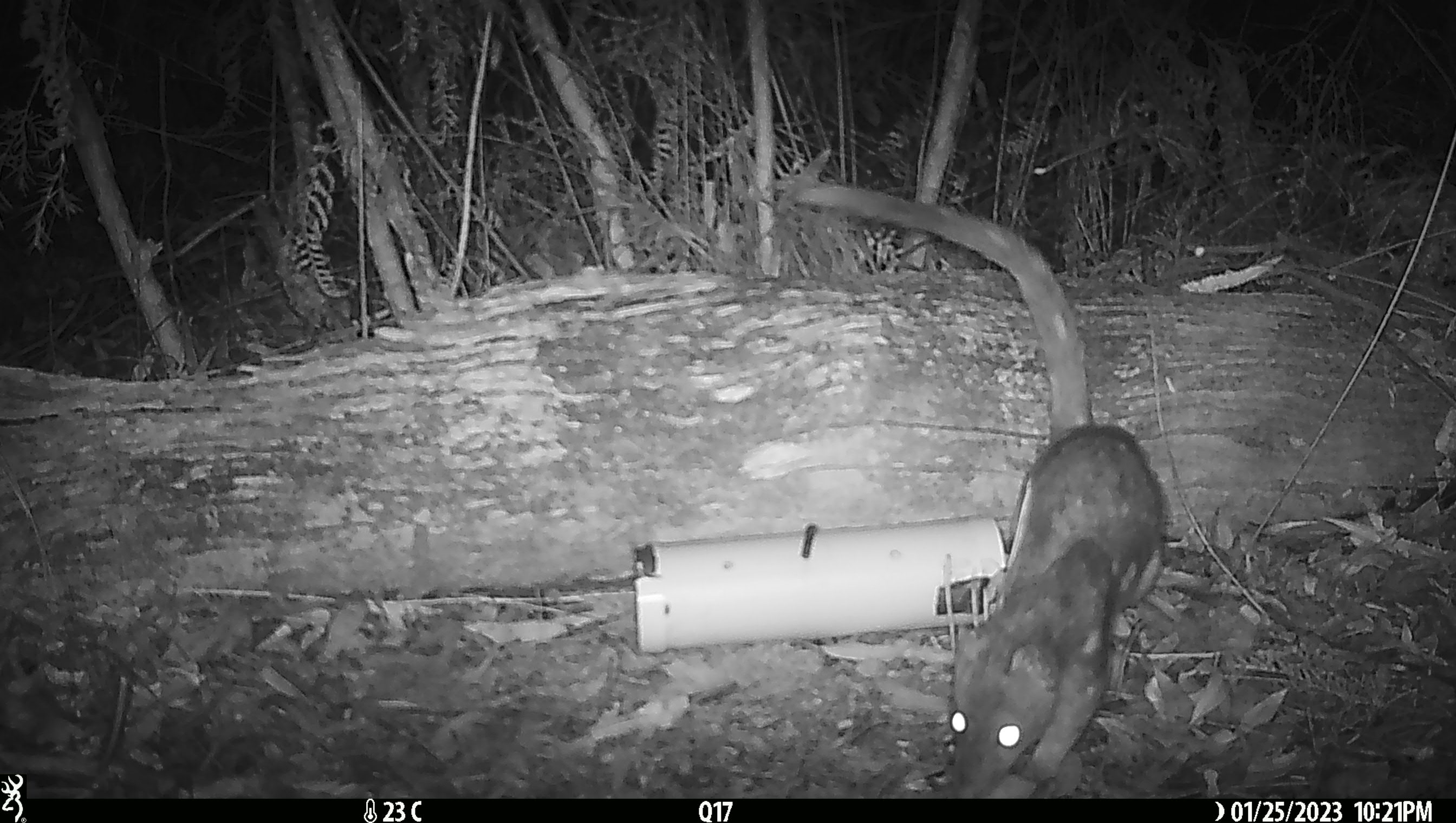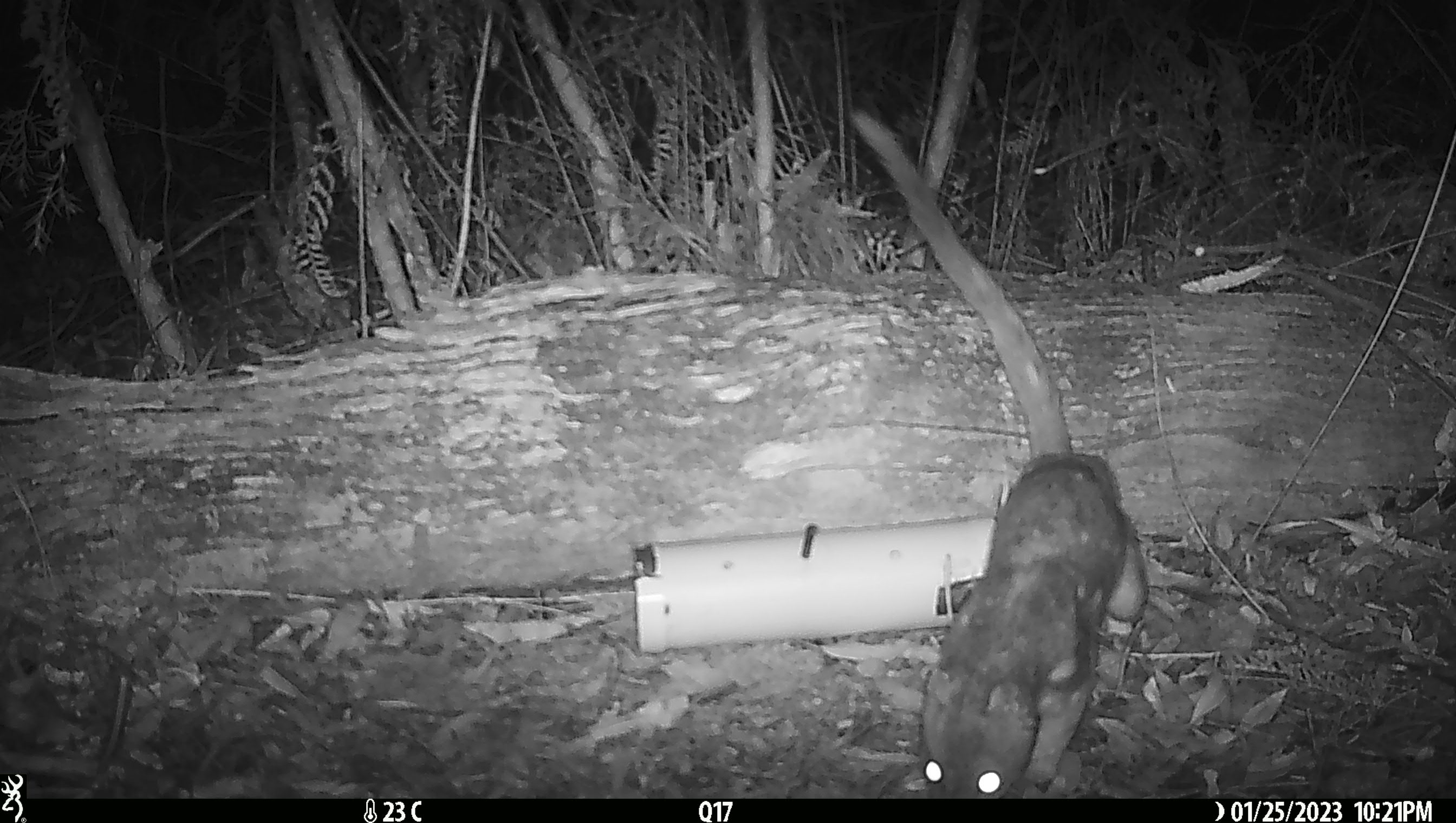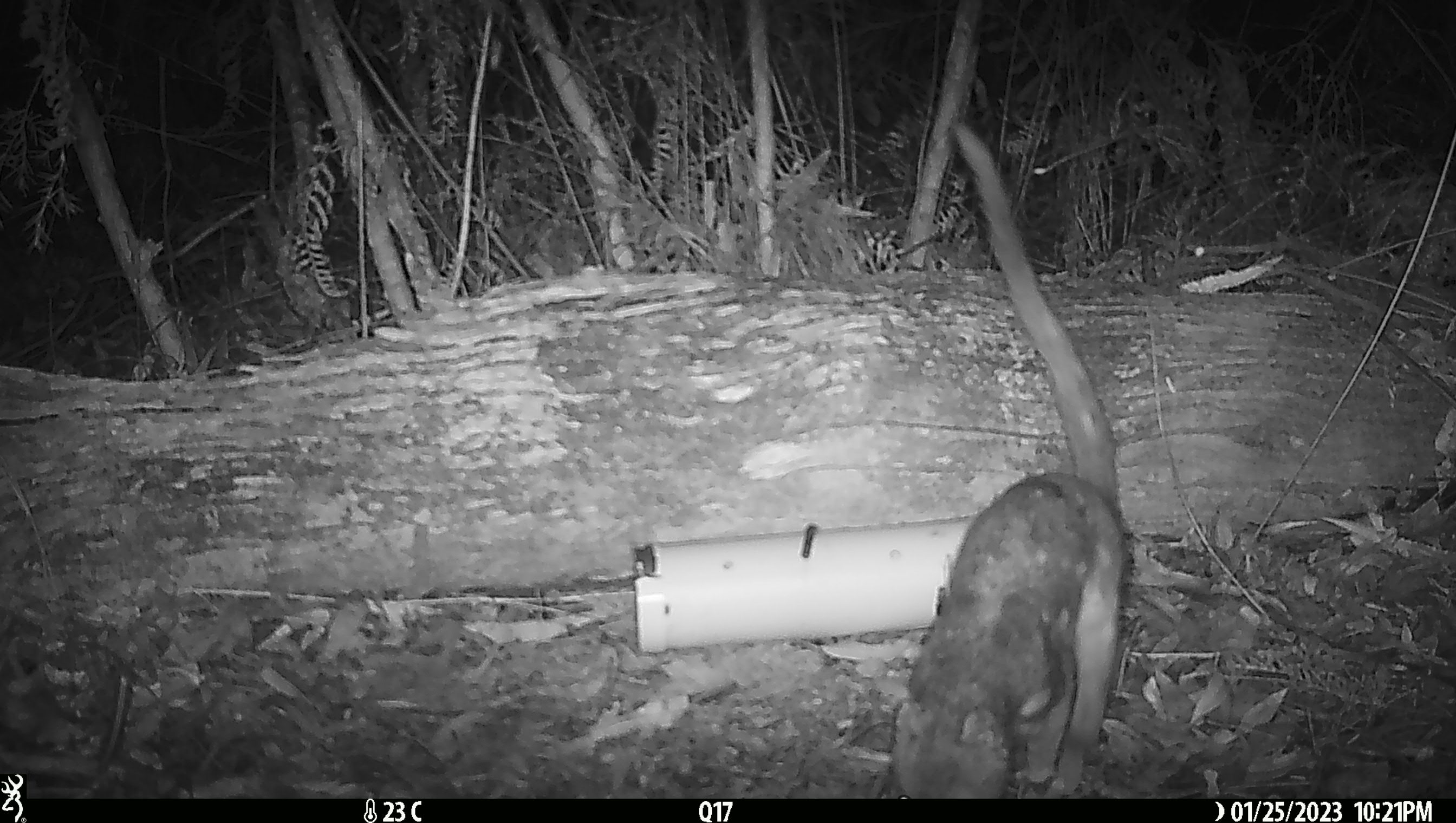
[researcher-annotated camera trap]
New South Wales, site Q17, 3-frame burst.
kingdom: Animalia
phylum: Chordata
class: Mammalia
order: Dasyuromorphia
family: Dasyuridae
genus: Dasyurus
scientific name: Dasyurus maculatus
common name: spotted-tailed quoll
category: quoll